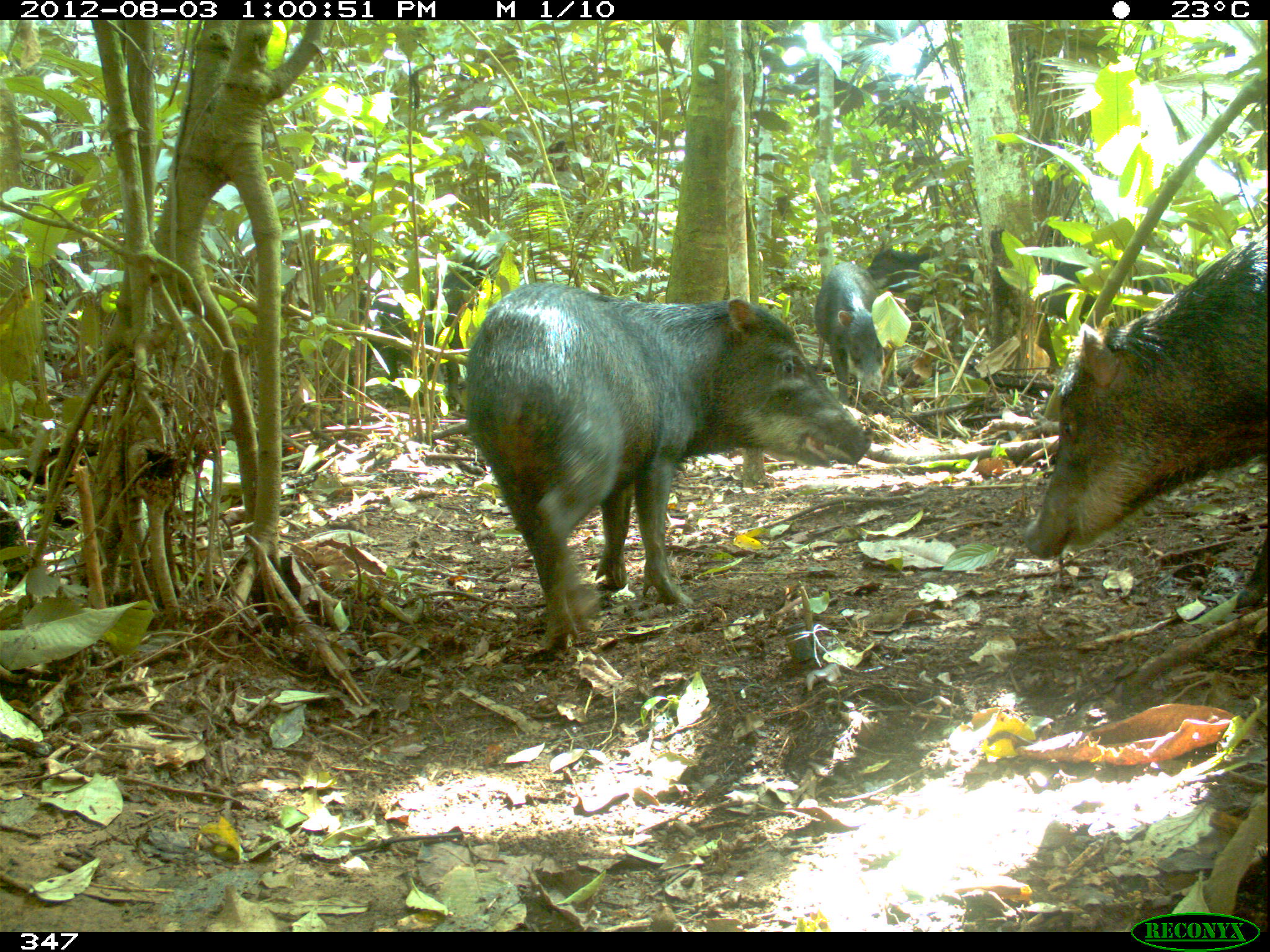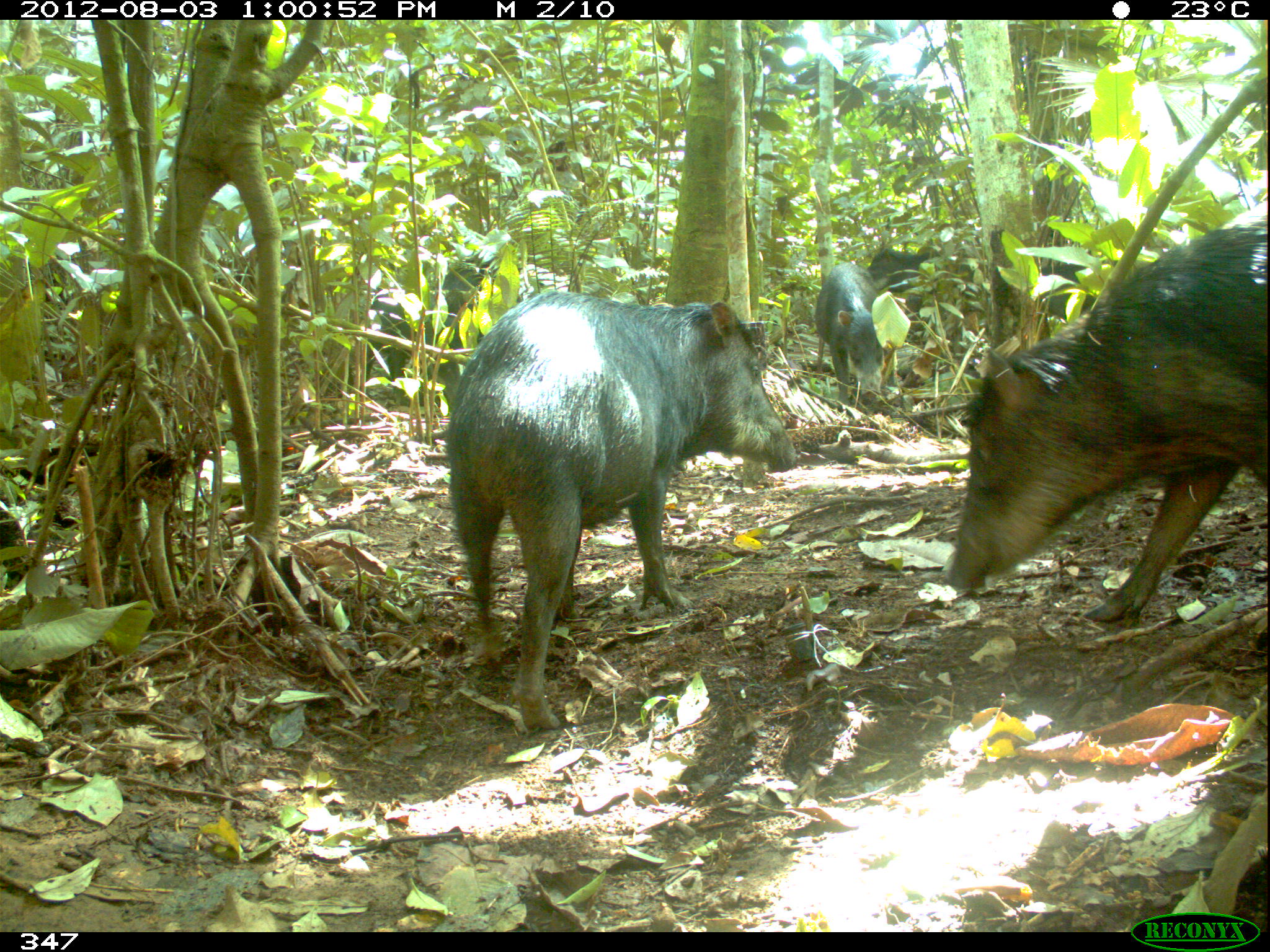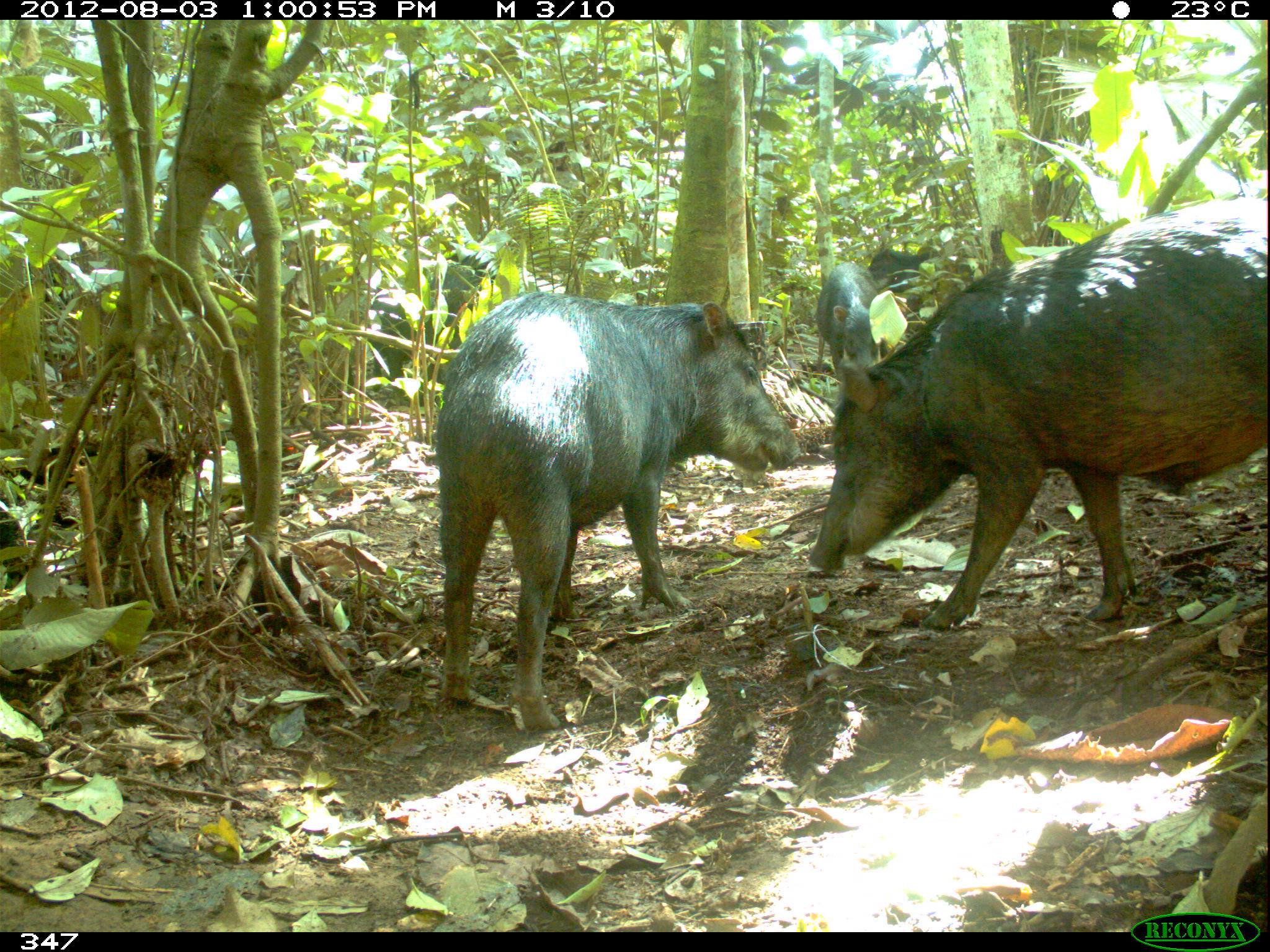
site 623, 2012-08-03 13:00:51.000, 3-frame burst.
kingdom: Animalia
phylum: Chordata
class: Mammalia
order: Artiodactyla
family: Tayassuidae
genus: Tayassu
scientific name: Tayassu pecari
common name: white-lipped peccary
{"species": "Tayassu pecari (white-lipped peccary)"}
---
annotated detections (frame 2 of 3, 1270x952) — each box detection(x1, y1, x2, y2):
tayassu pecari: detection(443, 286, 797, 728); detection(942, 196, 1270, 626); detection(813, 260, 898, 411); detection(428, 255, 491, 407); detection(351, 286, 426, 410); detection(868, 247, 978, 313); detection(1035, 247, 1101, 322)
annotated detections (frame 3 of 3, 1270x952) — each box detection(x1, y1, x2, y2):
tayassu pecari: detection(804, 195, 1267, 630); detection(434, 289, 797, 729); detection(814, 259, 898, 410); detection(428, 255, 491, 407); detection(351, 286, 426, 410); detection(868, 246, 974, 330)